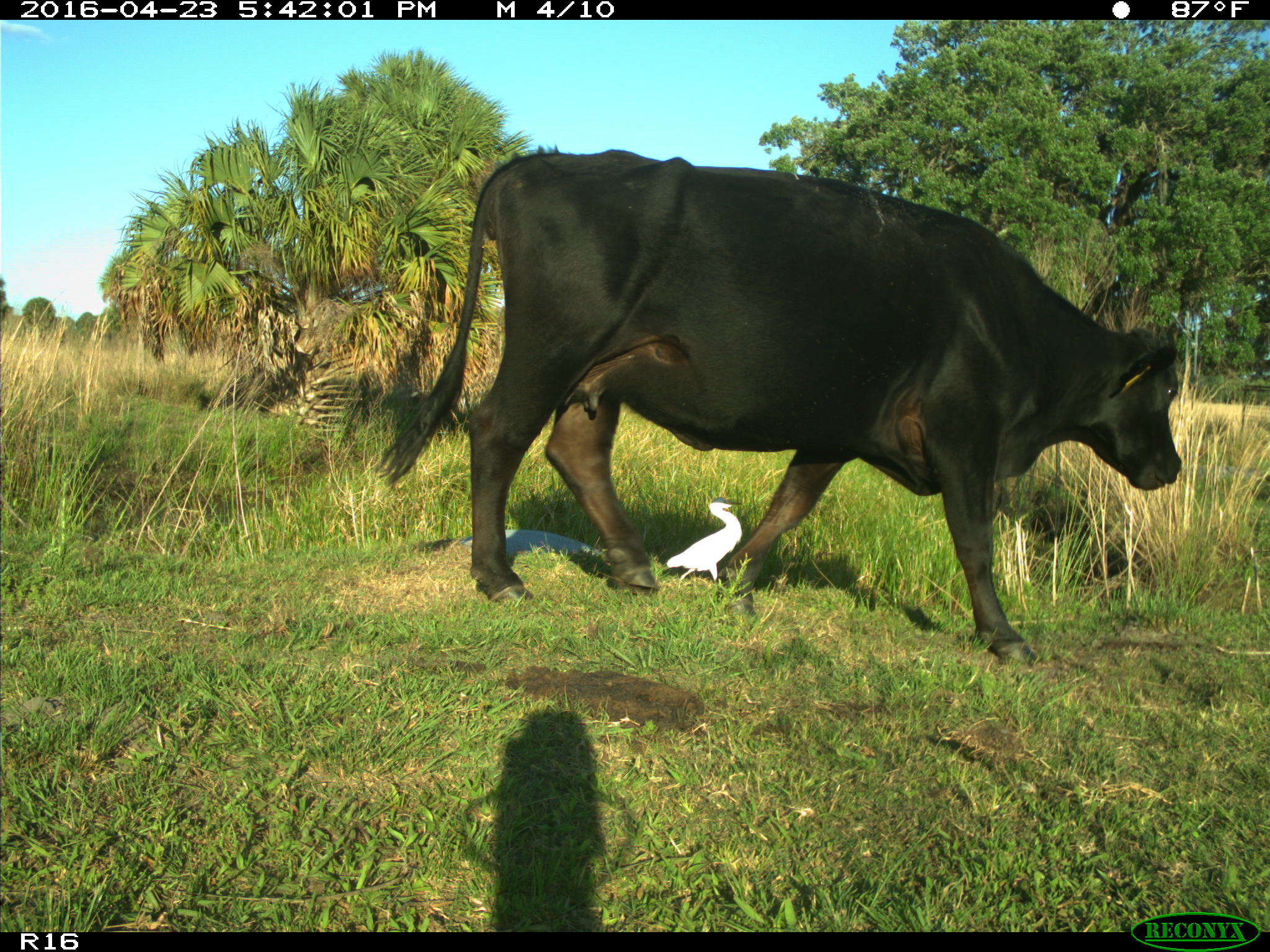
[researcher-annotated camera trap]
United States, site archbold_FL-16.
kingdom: Animalia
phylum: Chordata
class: Mammalia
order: Artiodactyla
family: Bovidae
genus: Bos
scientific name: Bos taurus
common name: domestic cow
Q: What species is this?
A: Bos taurus (domestic cow).